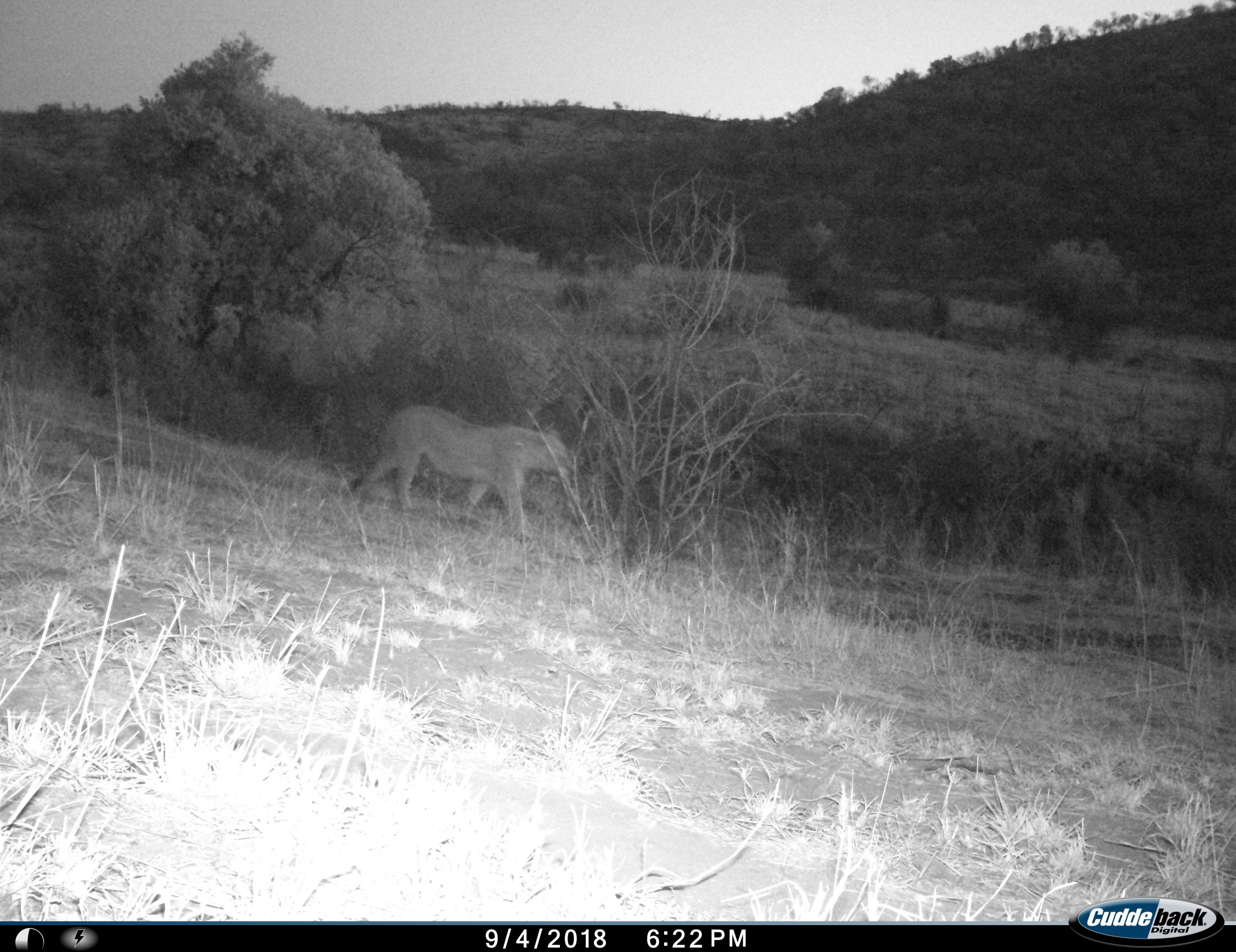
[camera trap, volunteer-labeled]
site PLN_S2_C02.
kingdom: Animalia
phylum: Chordata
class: Mammalia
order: Carnivora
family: Felidae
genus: Panthera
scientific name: Panthera leo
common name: lion female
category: lionfemale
Lionfemale (lion female) (Panthera leo), count 1. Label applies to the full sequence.